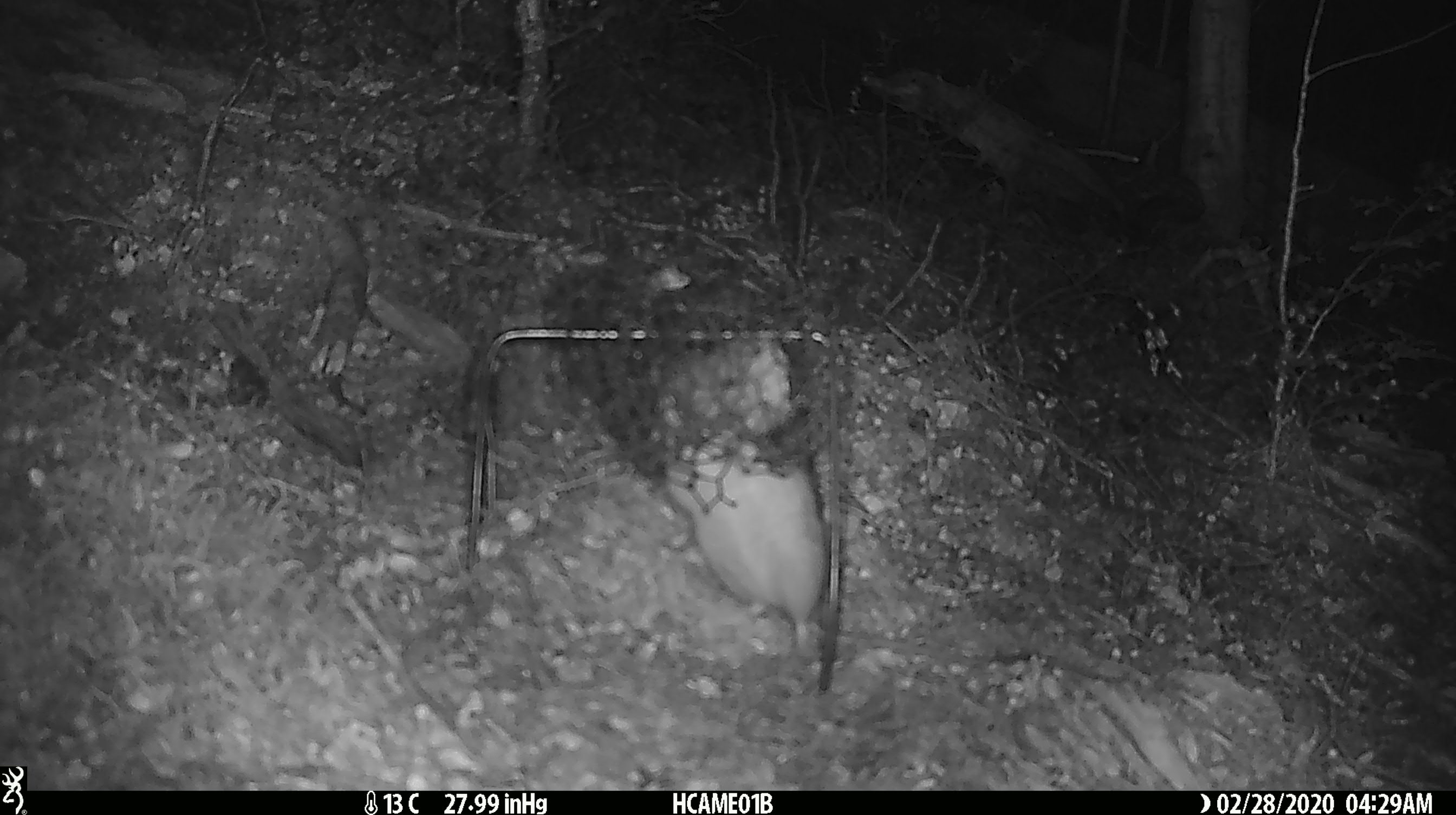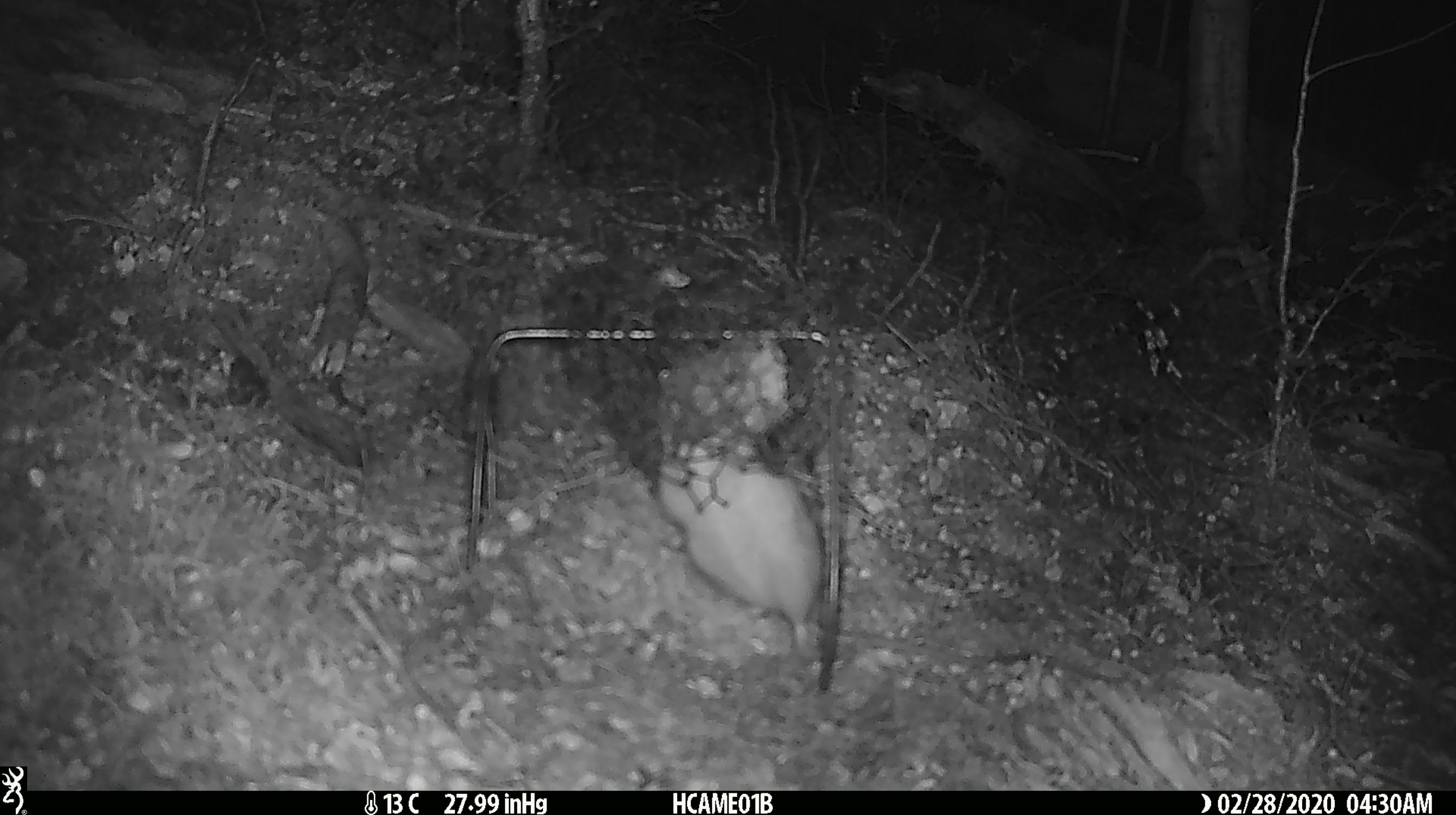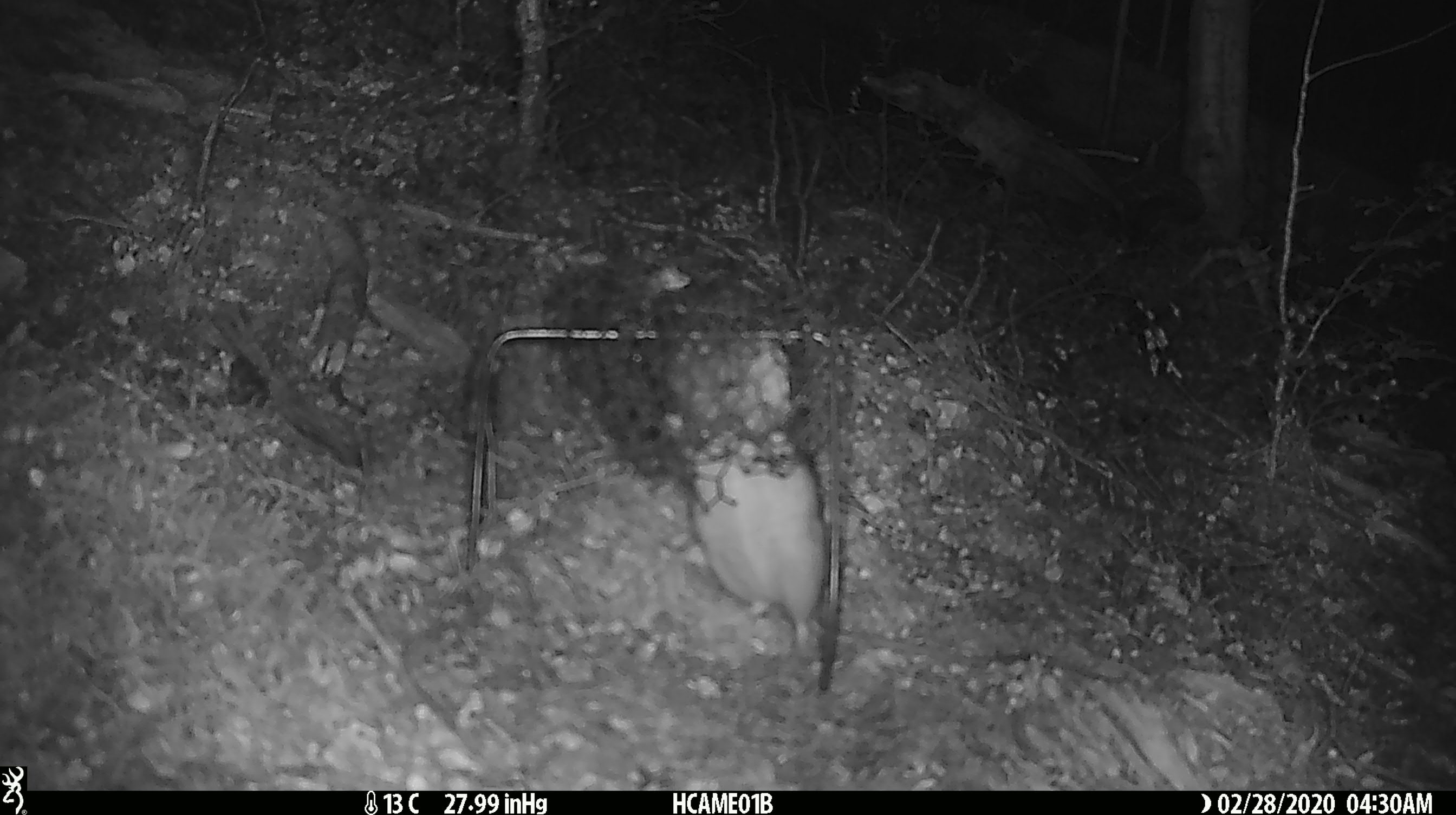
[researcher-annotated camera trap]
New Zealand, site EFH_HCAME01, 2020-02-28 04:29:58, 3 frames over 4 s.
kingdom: Animalia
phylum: Chordata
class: Mammalia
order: Rodentia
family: Muridae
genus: Rattus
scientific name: Rattus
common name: rat